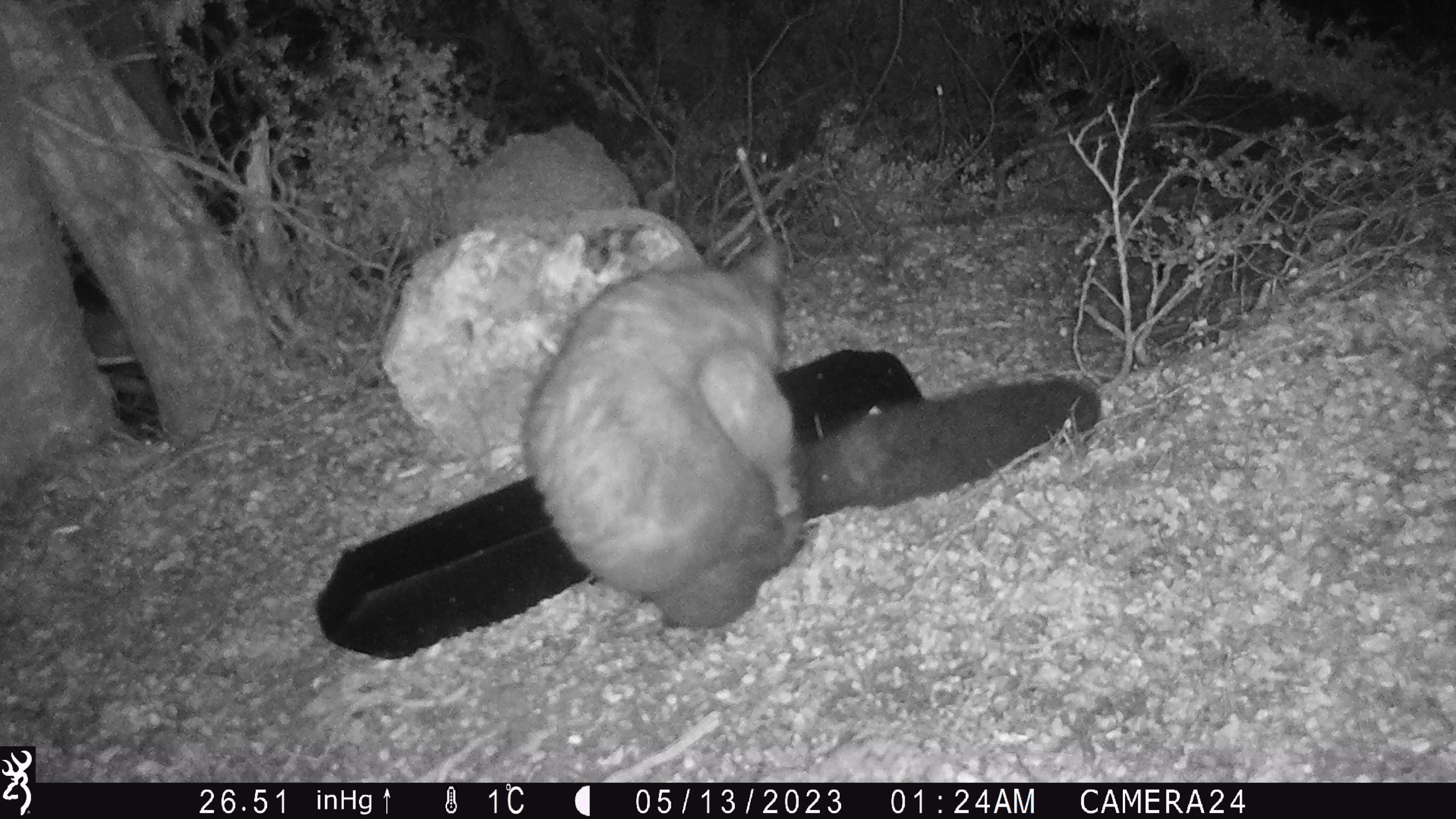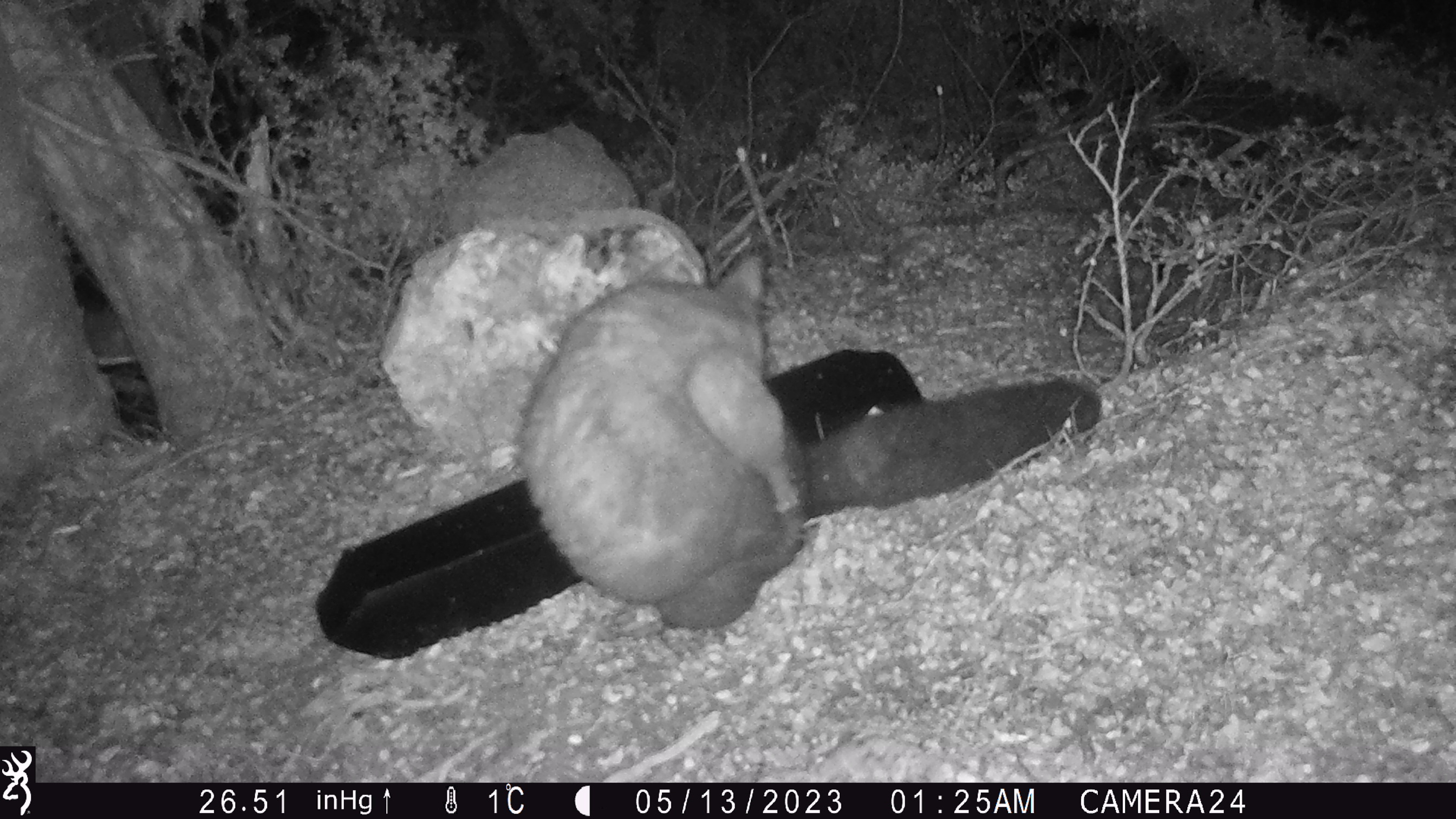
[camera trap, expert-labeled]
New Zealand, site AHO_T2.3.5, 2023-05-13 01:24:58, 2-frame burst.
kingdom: Animalia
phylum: Chordata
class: Mammalia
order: Carnivora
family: Mustelidae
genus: Mustela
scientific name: Mustela erminea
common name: stoat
Stoat (Mustela erminea).